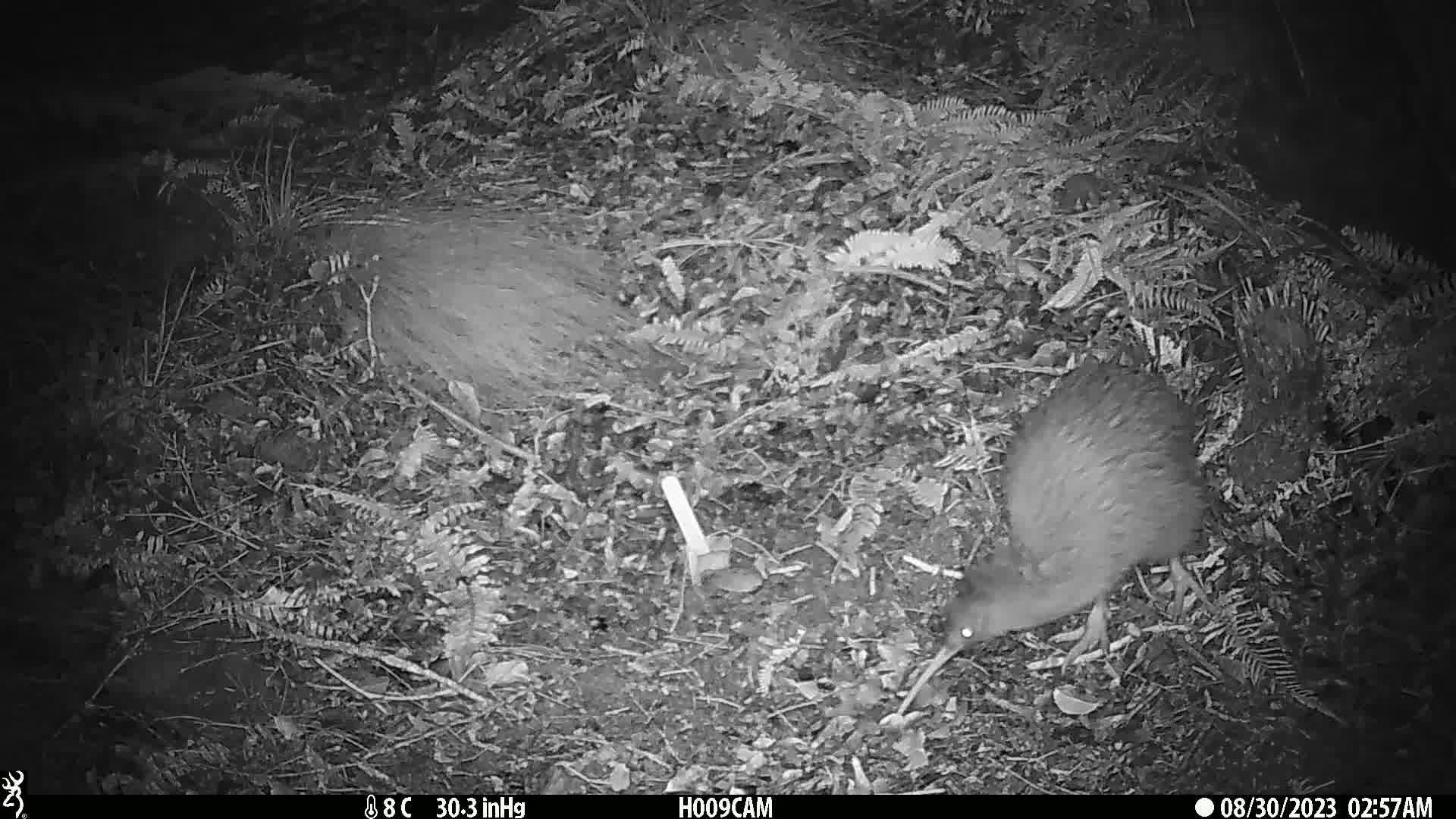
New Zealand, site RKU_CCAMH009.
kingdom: Animalia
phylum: Chordata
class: Aves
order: Apterygiformes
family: Apterygidae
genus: Apteryx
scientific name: Apteryx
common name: kiwi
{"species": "kiwi (Apteryx)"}